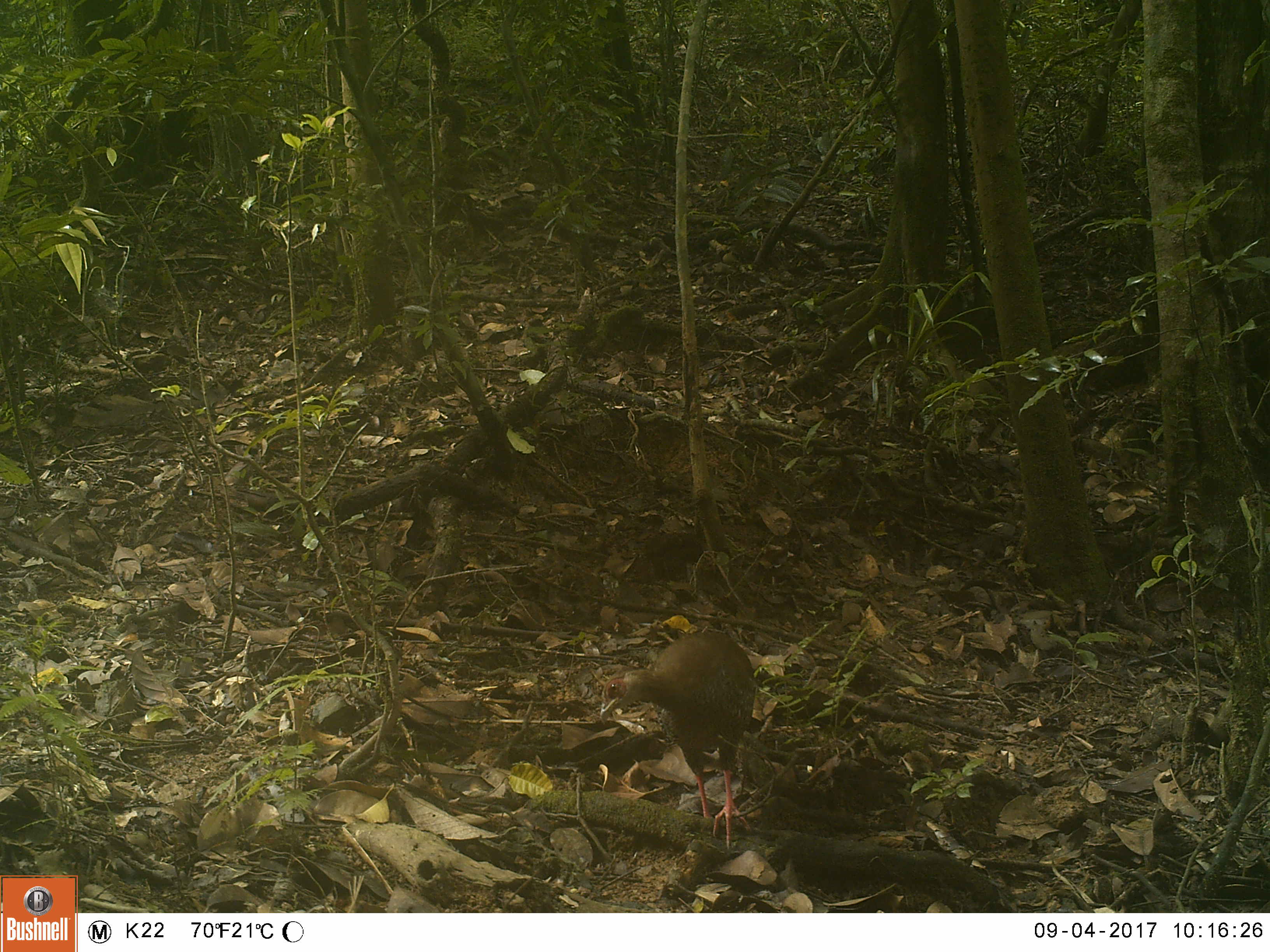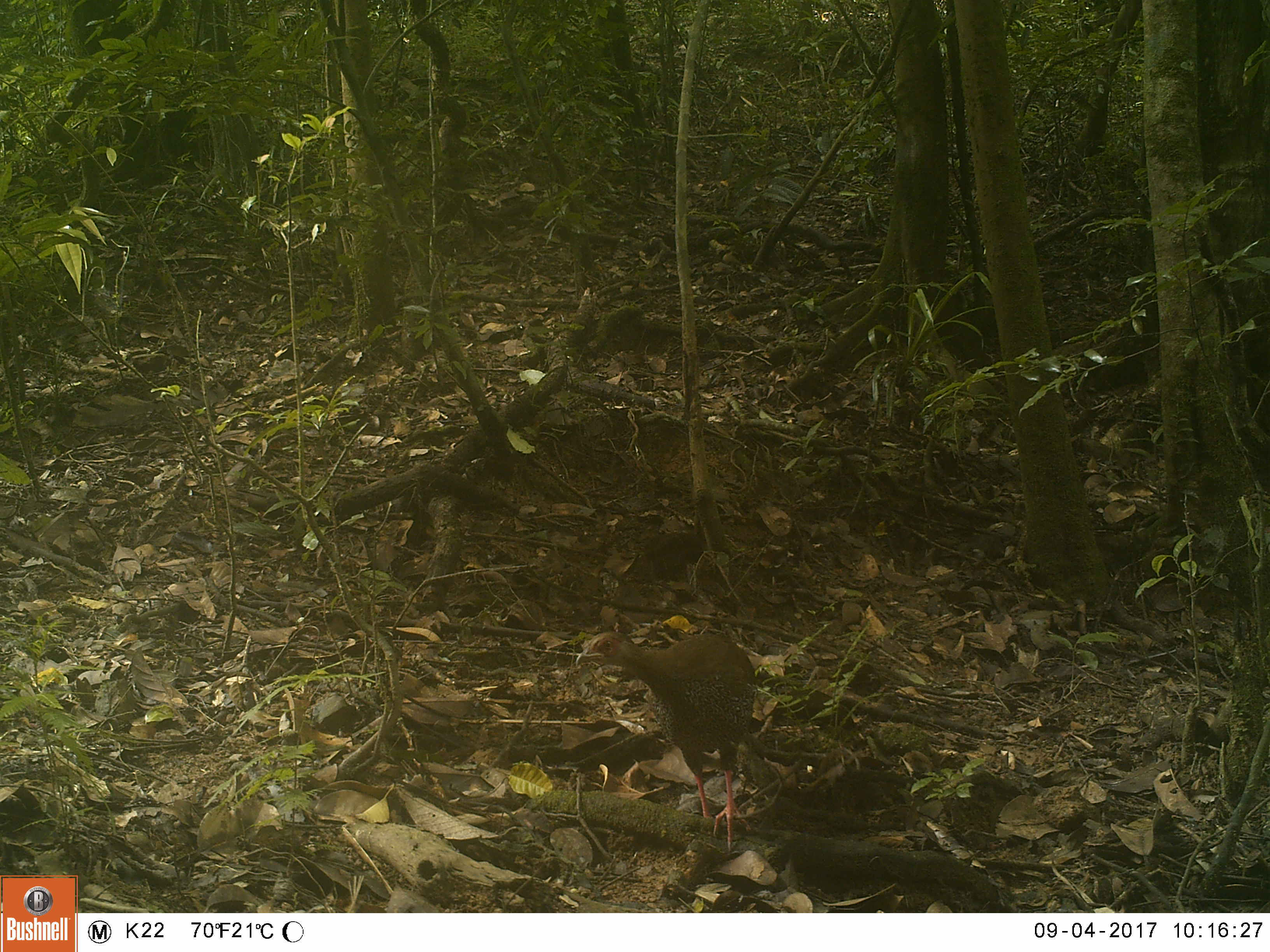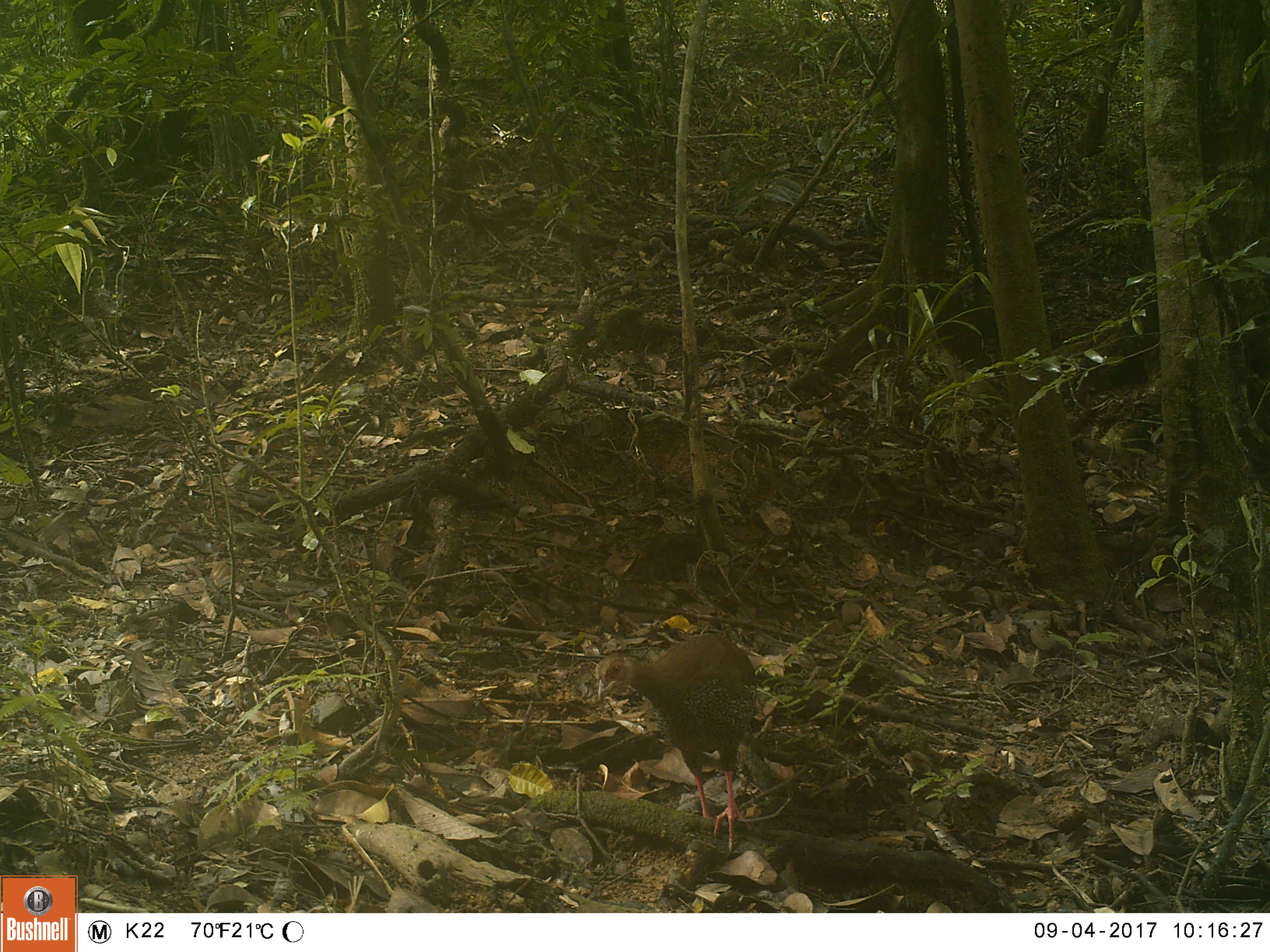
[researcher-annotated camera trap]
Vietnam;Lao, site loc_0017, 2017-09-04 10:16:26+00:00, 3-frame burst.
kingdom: Animalia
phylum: Chordata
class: Aves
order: Galliformes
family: Phasianidae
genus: Lophura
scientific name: Lophura nycthemera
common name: silver pheasant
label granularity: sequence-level